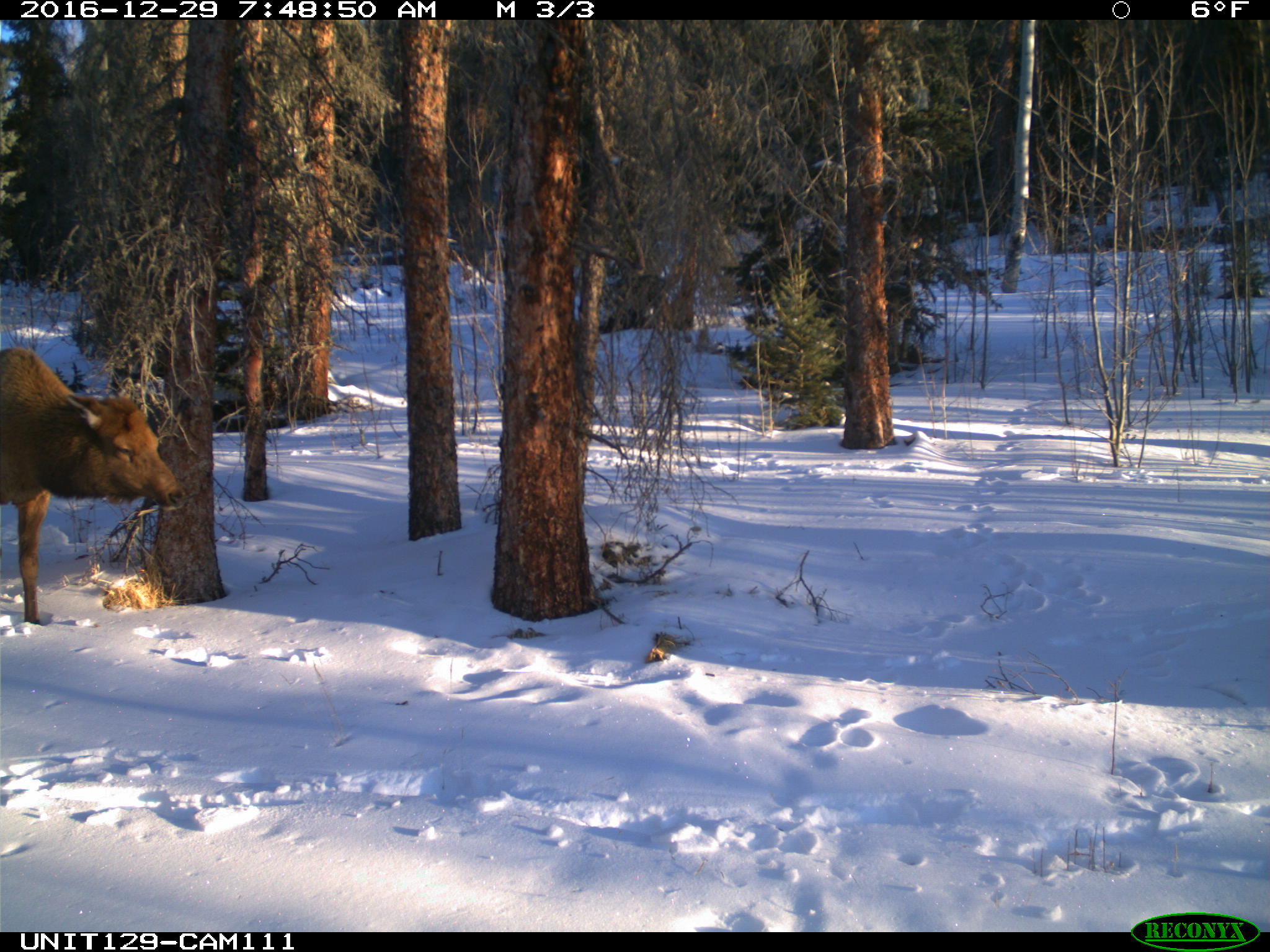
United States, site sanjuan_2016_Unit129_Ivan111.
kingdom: Animalia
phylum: Chordata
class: Mammalia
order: Artiodactyla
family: Cervidae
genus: Cervus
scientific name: Cervus elaphus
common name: red deer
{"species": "Cervus elaphus (red deer)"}